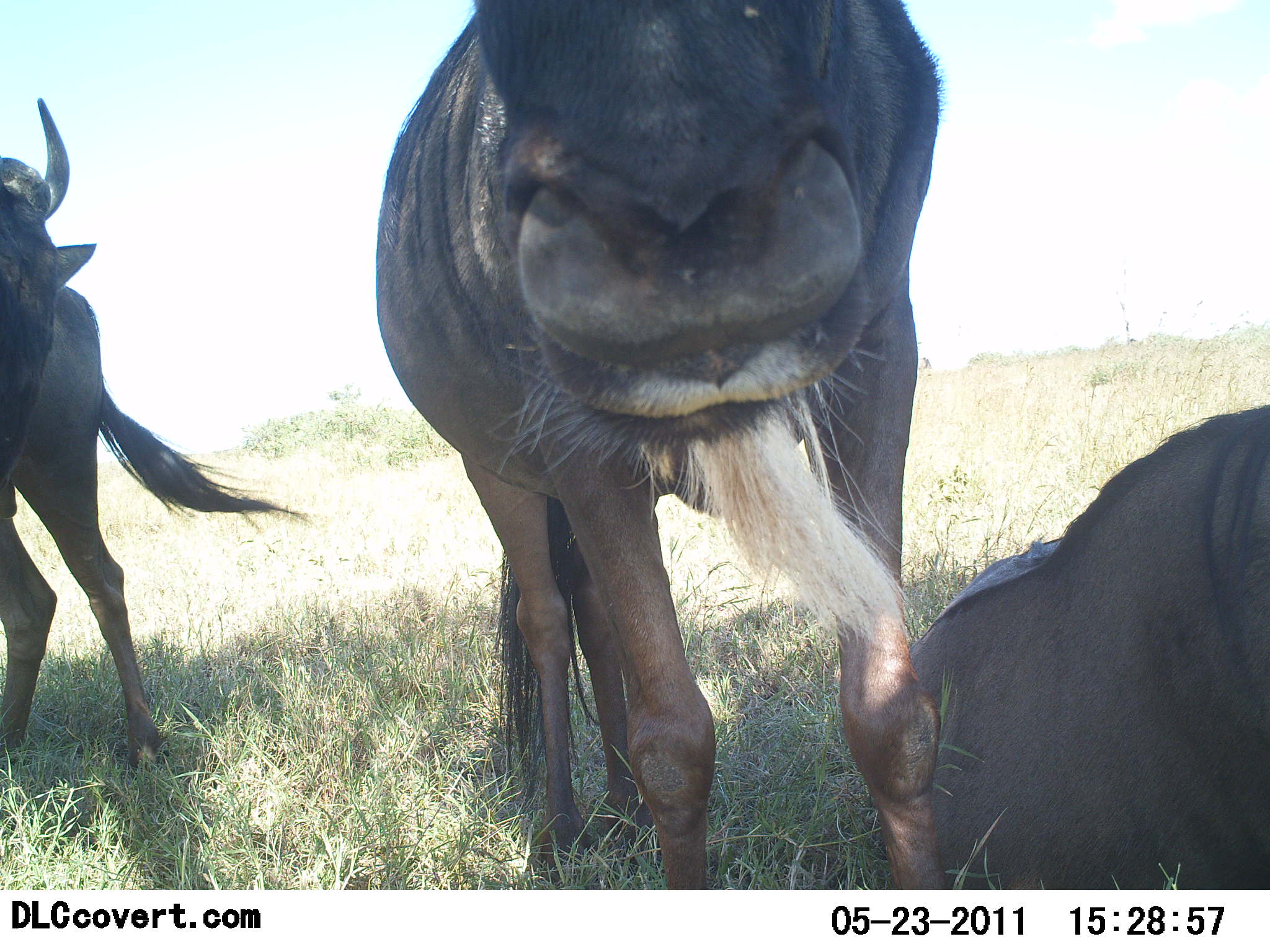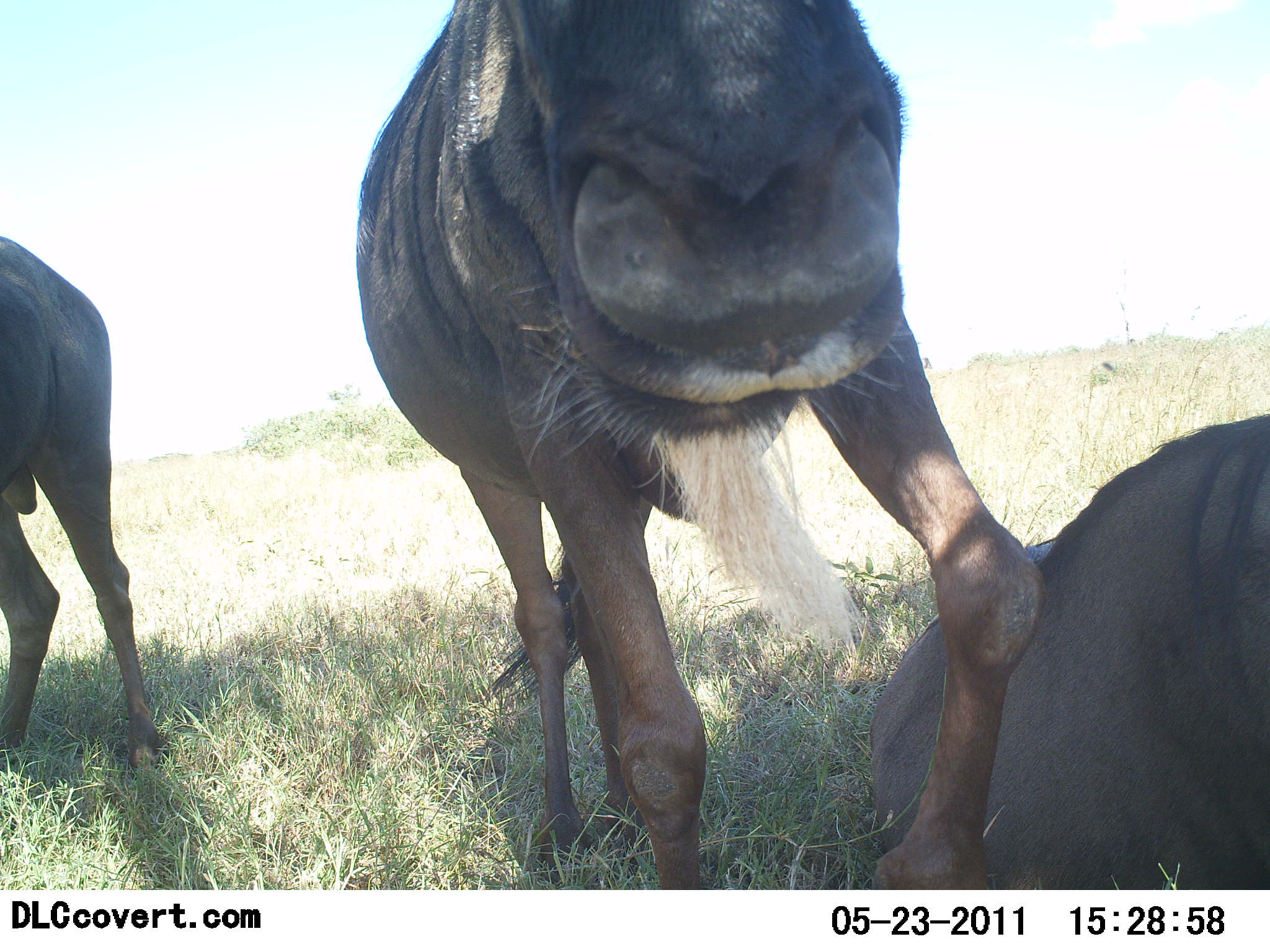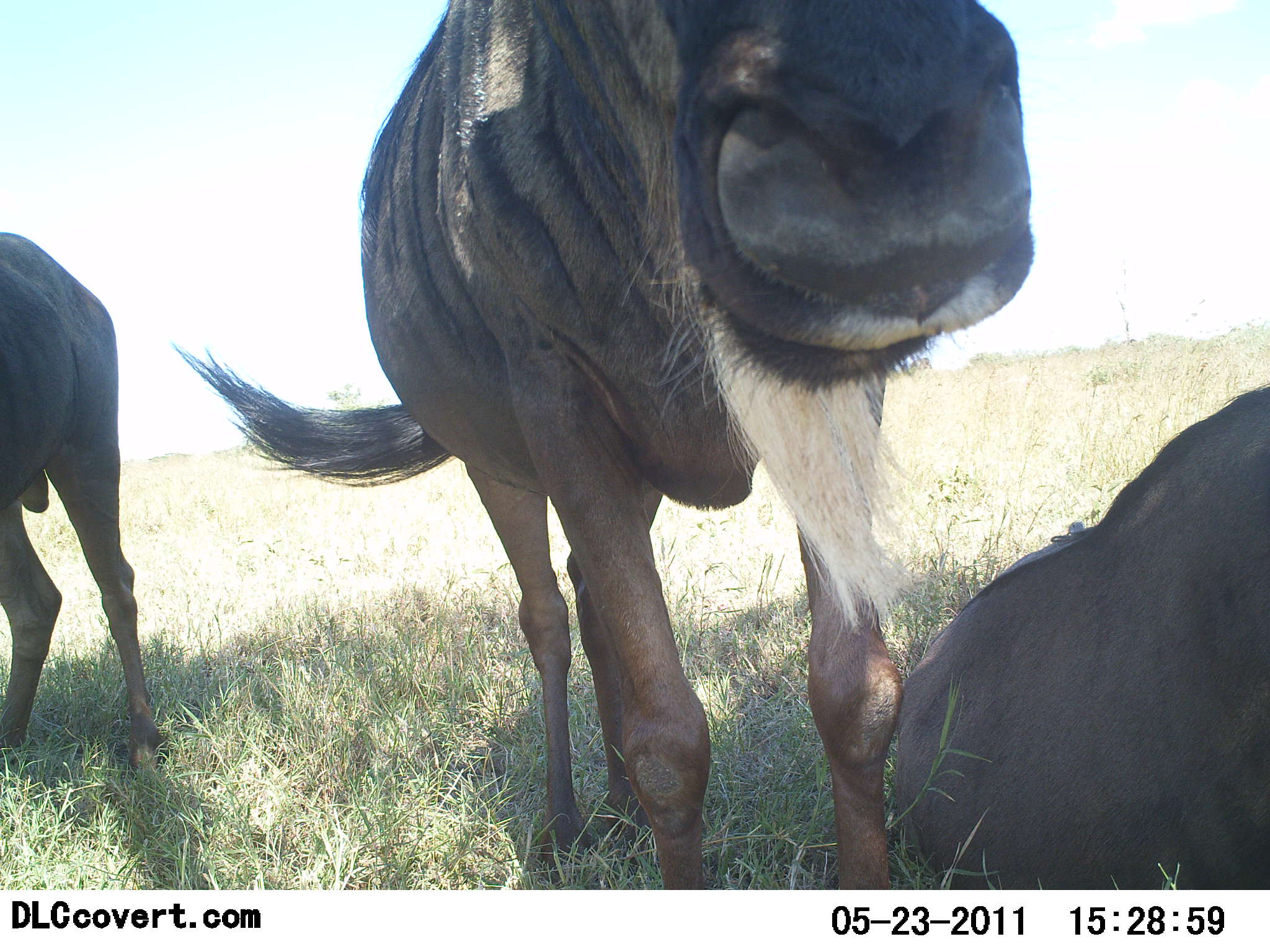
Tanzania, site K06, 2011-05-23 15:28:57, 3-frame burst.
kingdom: Animalia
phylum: Chordata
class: Mammalia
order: Artiodactyla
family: Bovidae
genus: Connochaetes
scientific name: Connochaetes taurinus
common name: blue wildebeest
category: wildebeest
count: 3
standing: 91%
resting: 82%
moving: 9%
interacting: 9%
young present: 0%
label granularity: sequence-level